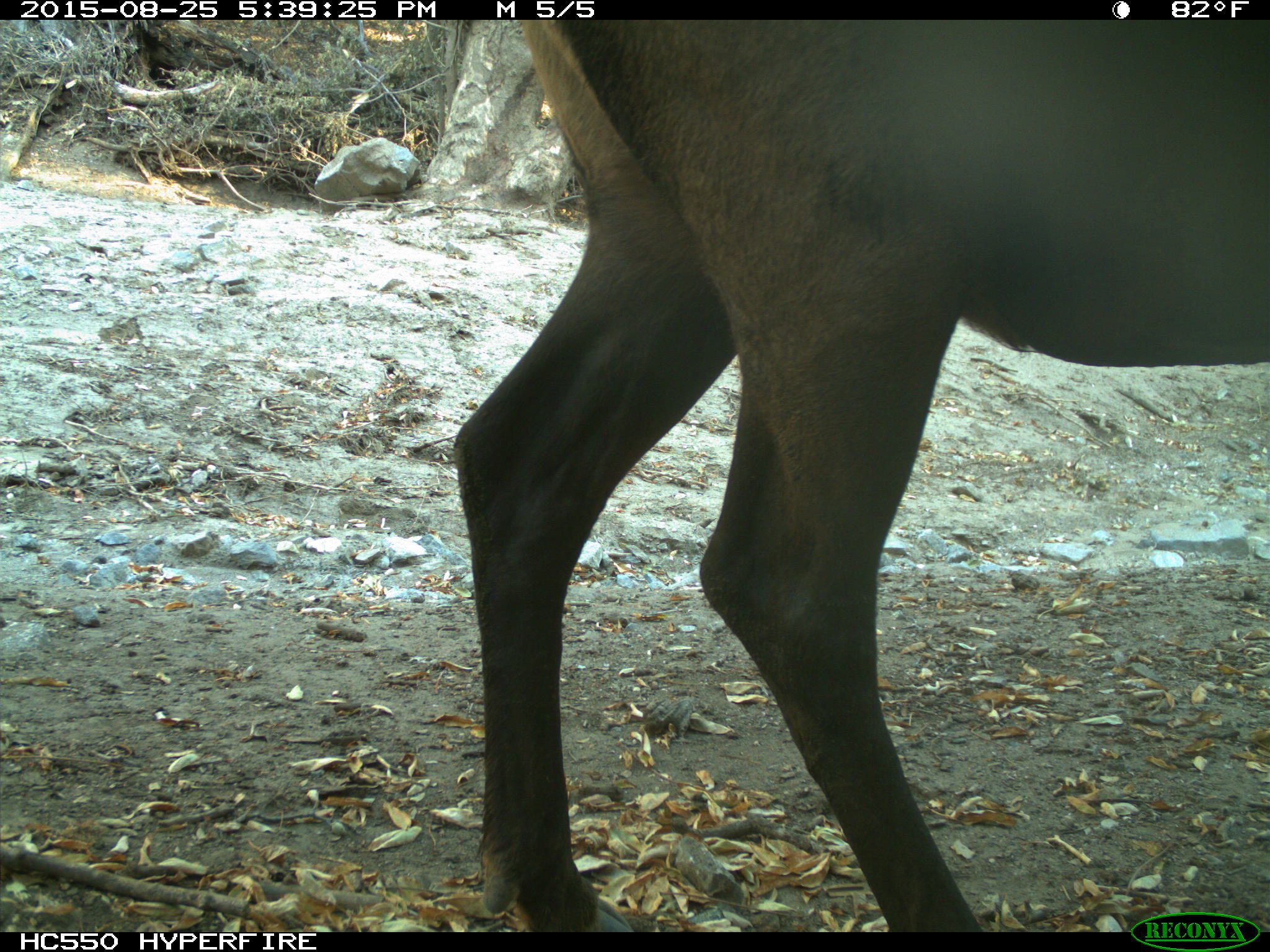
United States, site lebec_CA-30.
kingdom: Animalia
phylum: Chordata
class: Mammalia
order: Artiodactyla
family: Cervidae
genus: Cervus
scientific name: Cervus canadensis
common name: elk